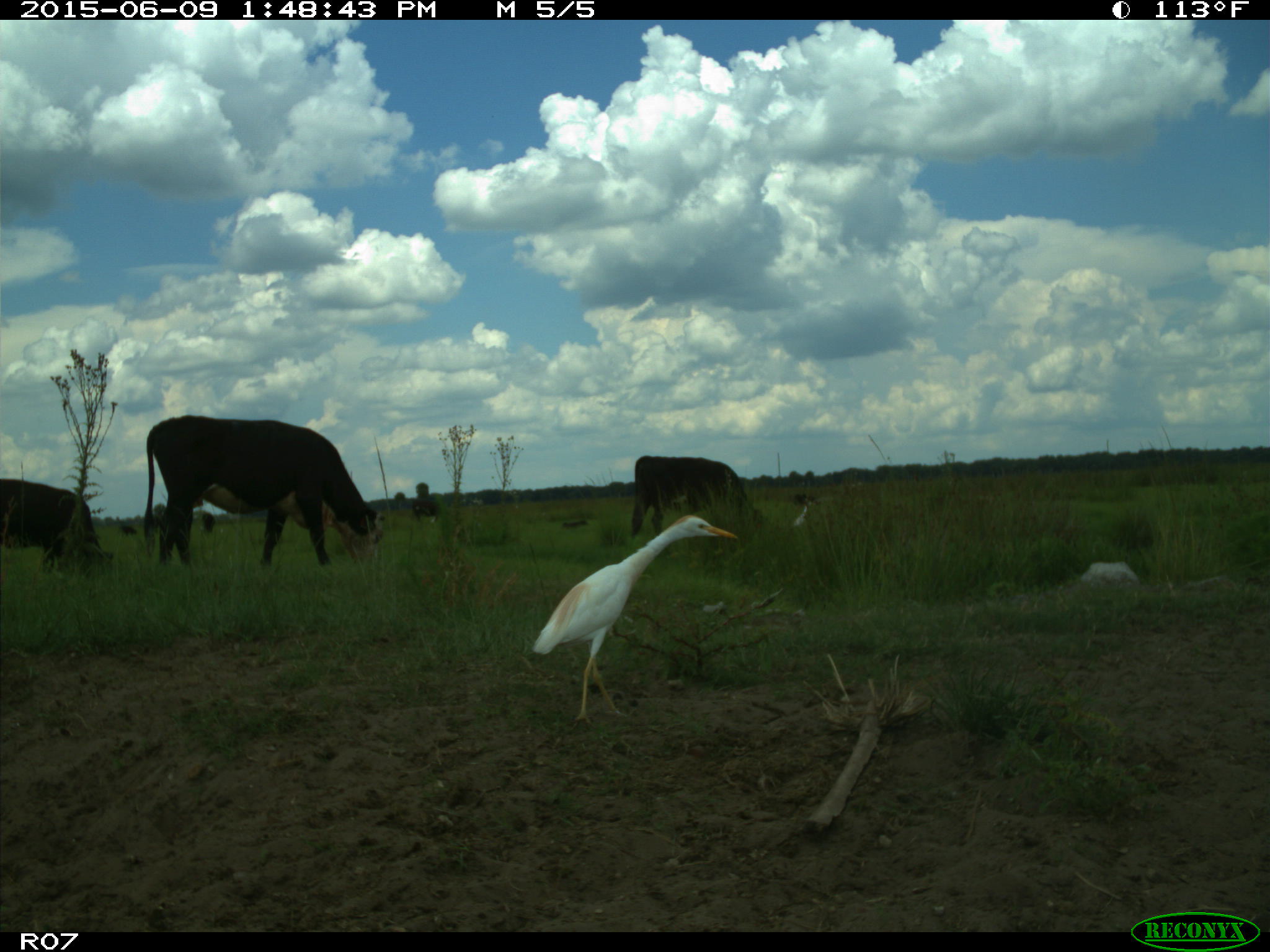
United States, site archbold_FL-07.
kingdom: Animalia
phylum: Chordata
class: Mammalia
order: Artiodactyla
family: Bovidae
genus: Bos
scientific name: Bos taurus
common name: domestic cow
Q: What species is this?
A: Bos taurus (domestic cow).